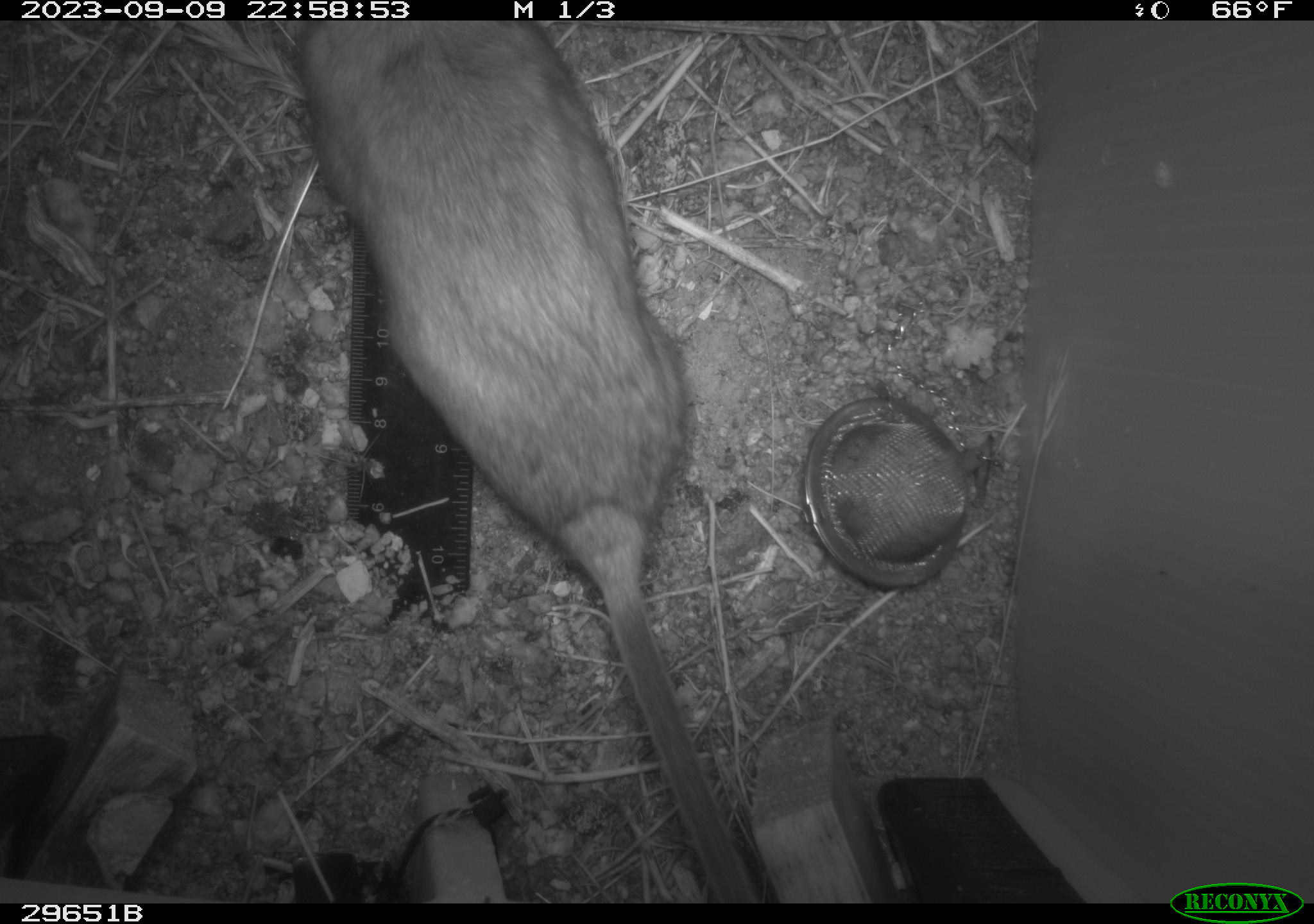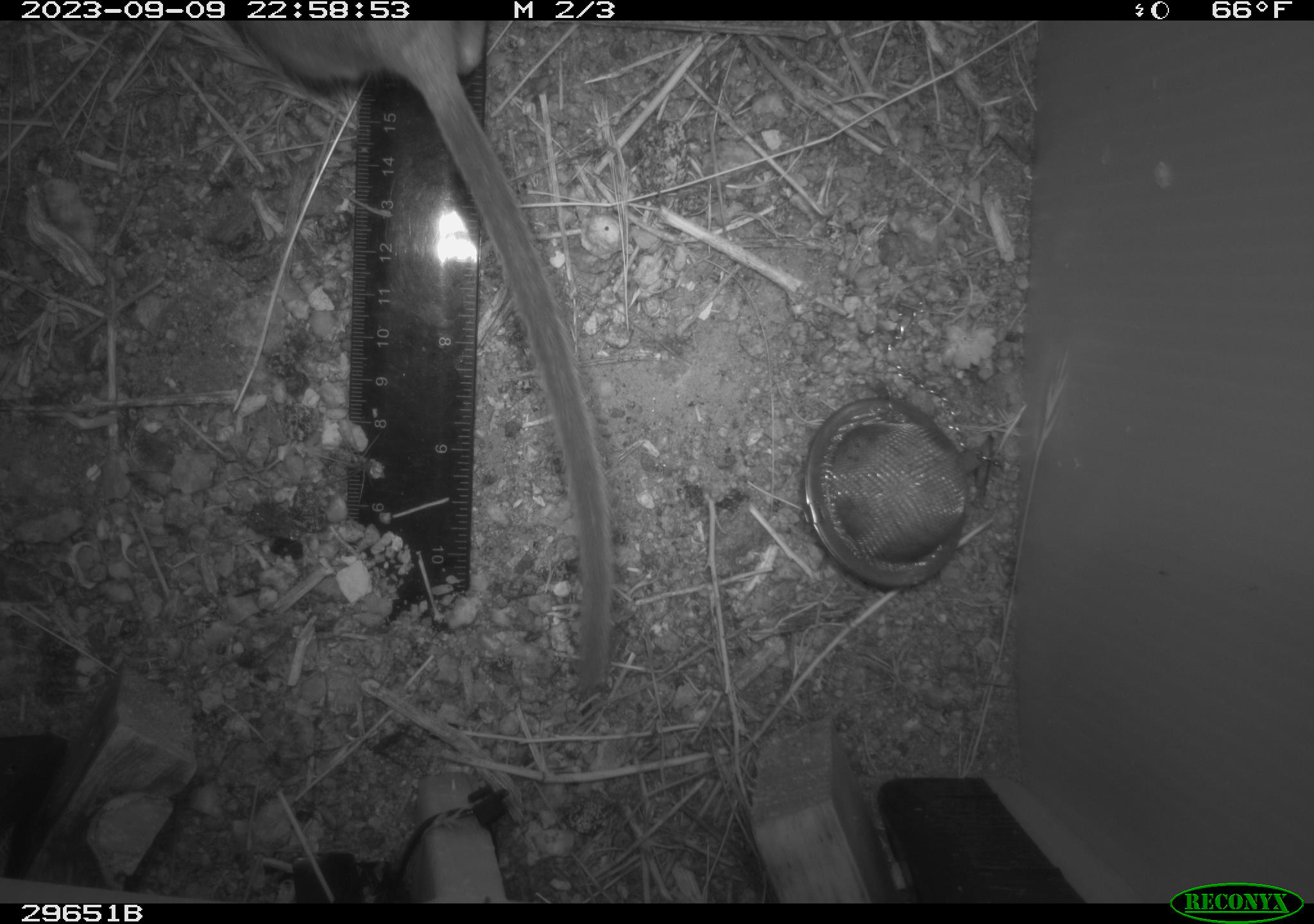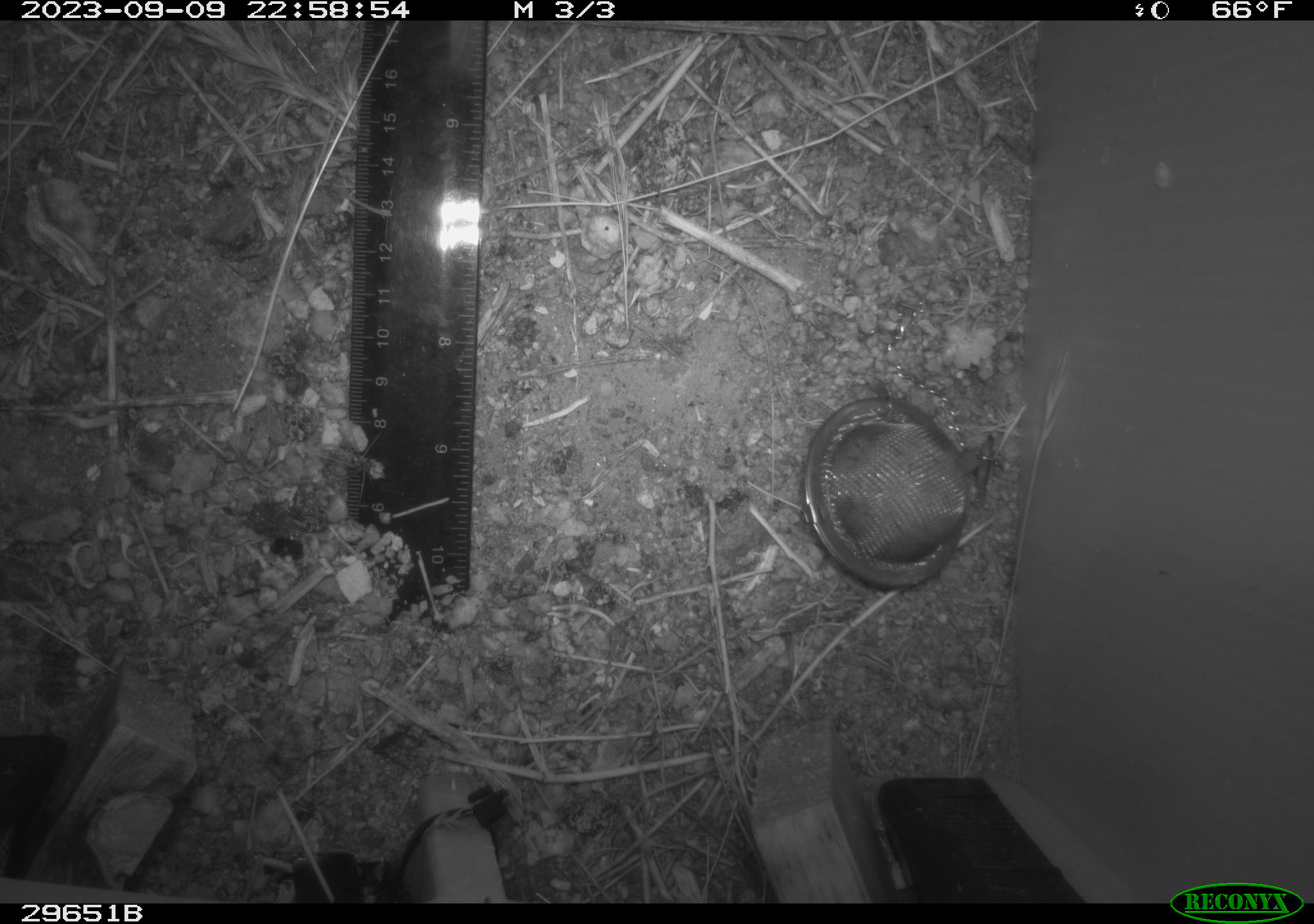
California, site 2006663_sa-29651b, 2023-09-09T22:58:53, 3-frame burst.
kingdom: Animalia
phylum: Chordata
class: Mammalia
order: Rodentia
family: Cricetidae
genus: Neotoma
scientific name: Neotoma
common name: pack rat or woodrat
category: neotoma species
Neotoma species (pack rat or woodrat) (Neotoma).